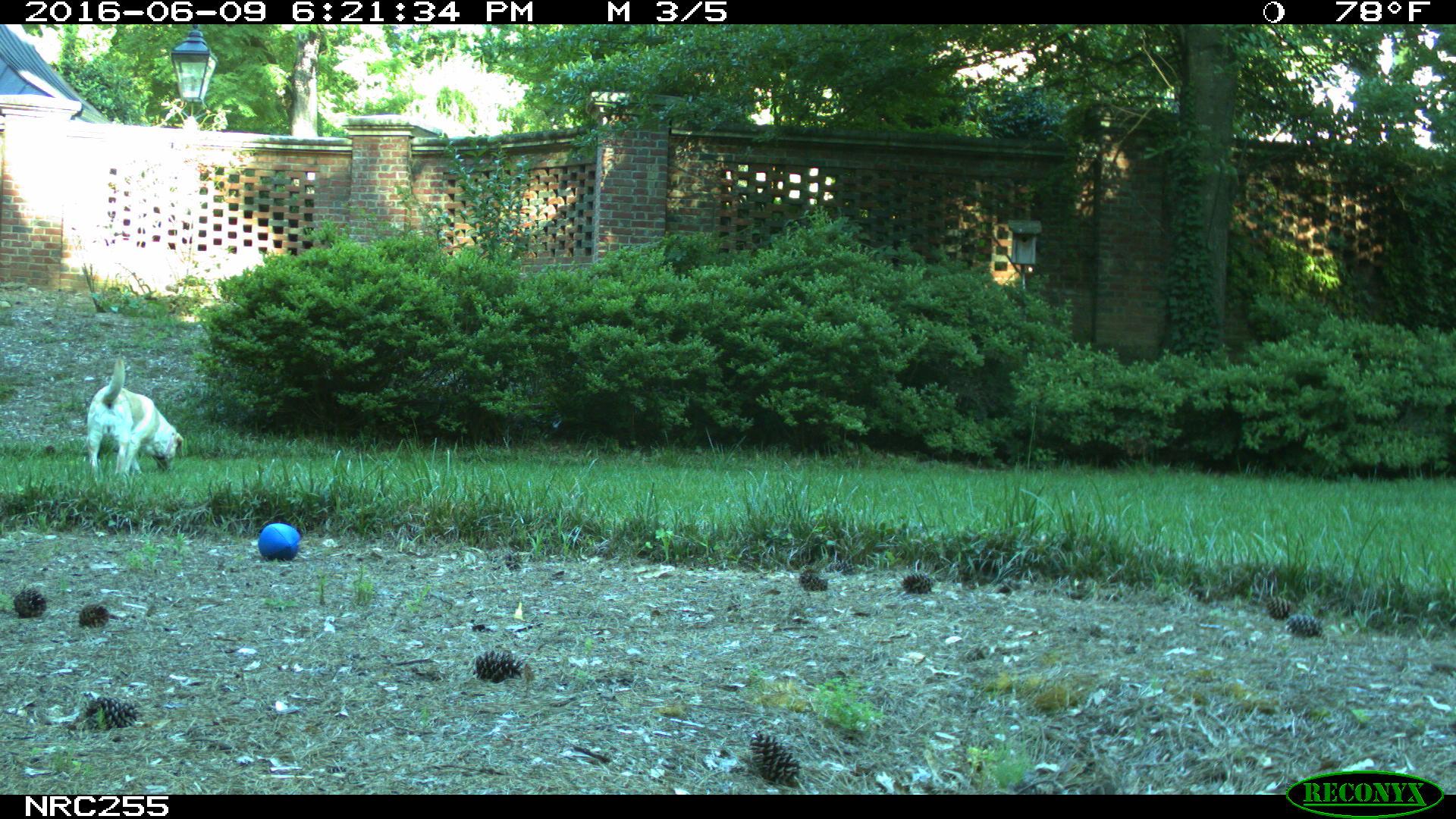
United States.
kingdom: Animalia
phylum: Chordata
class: Mammalia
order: Carnivora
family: Canidae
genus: Canis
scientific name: Canis familiaris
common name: domestic dog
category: Dog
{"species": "Dog (domestic dog) (Canis familiaris)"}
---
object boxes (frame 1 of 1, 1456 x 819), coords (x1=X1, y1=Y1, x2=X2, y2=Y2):
Dog: (x1=69, y1=356, x2=192, y2=477)